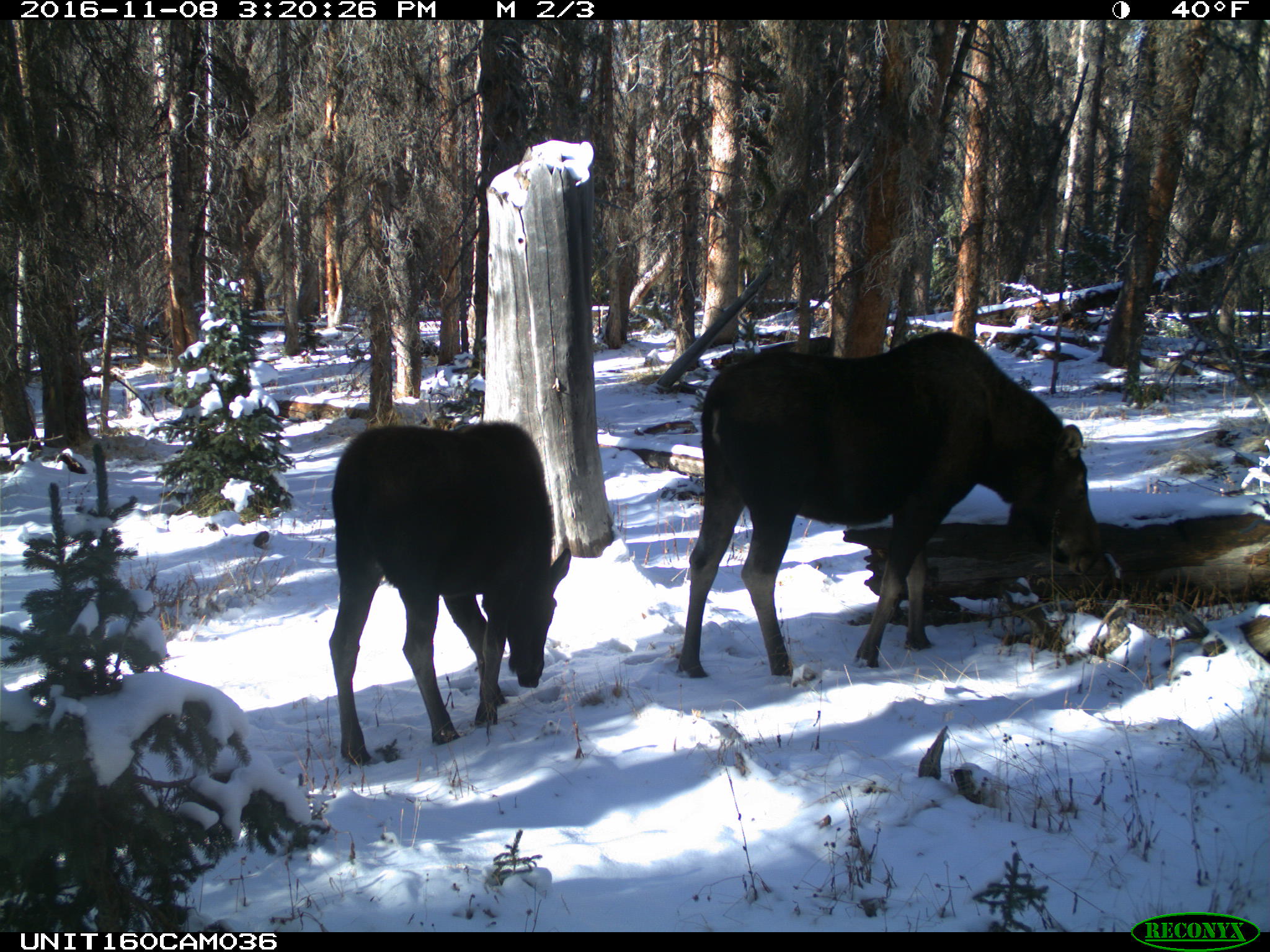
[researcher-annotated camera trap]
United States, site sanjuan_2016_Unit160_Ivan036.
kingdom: Animalia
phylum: Chordata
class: Mammalia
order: Artiodactyla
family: Cervidae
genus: Alces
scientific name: Alces alces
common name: moose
Alces alces (moose).